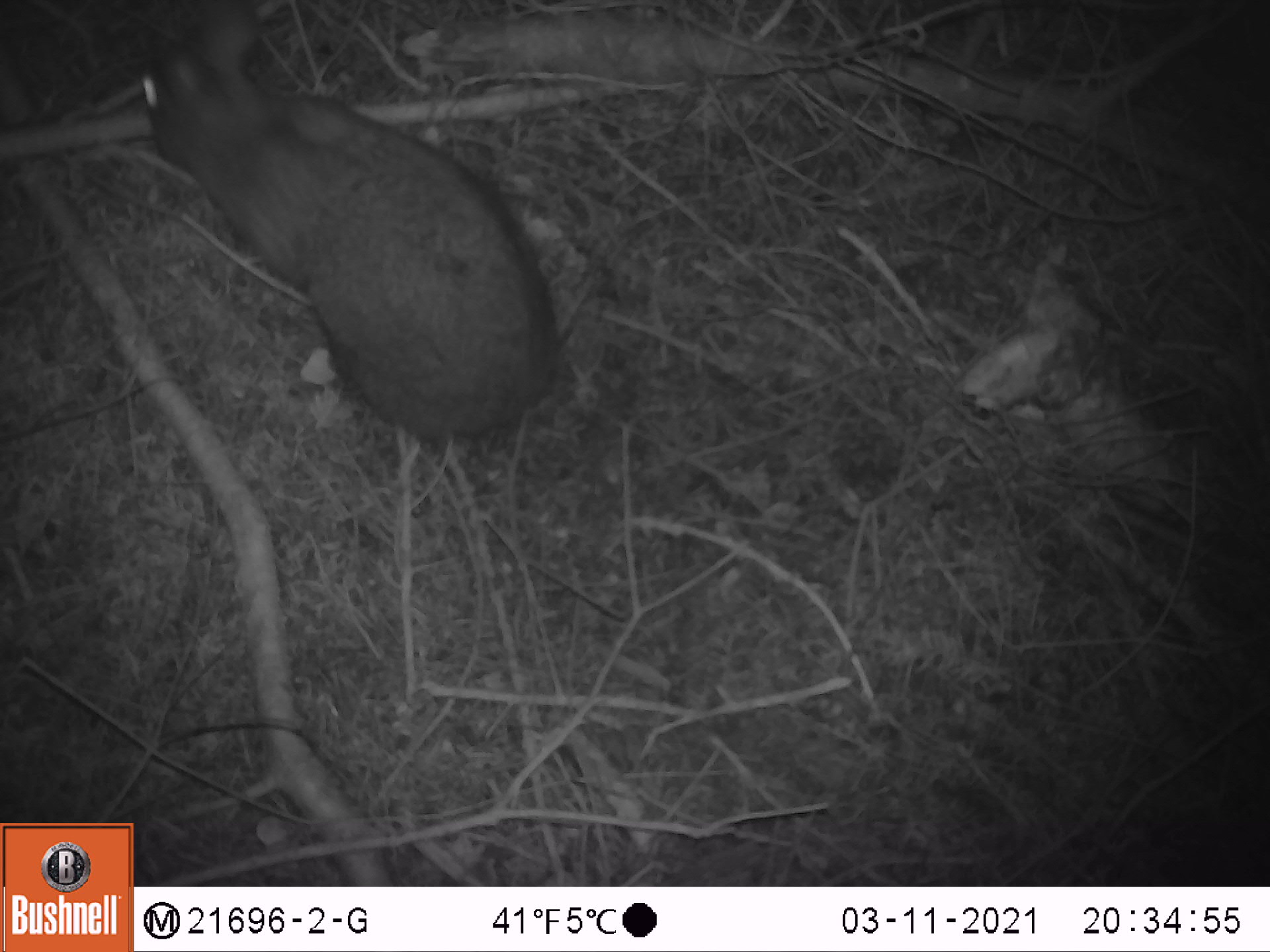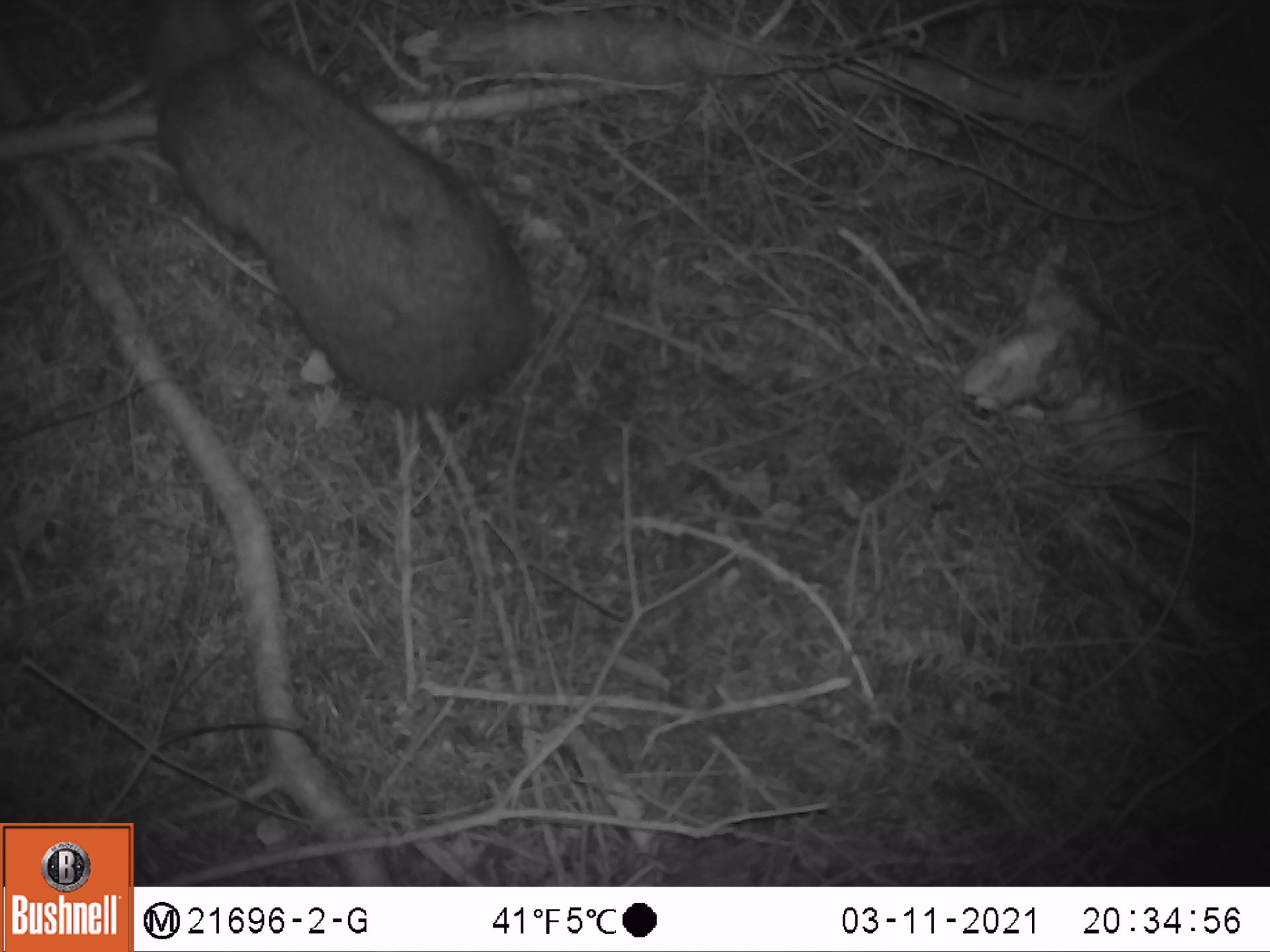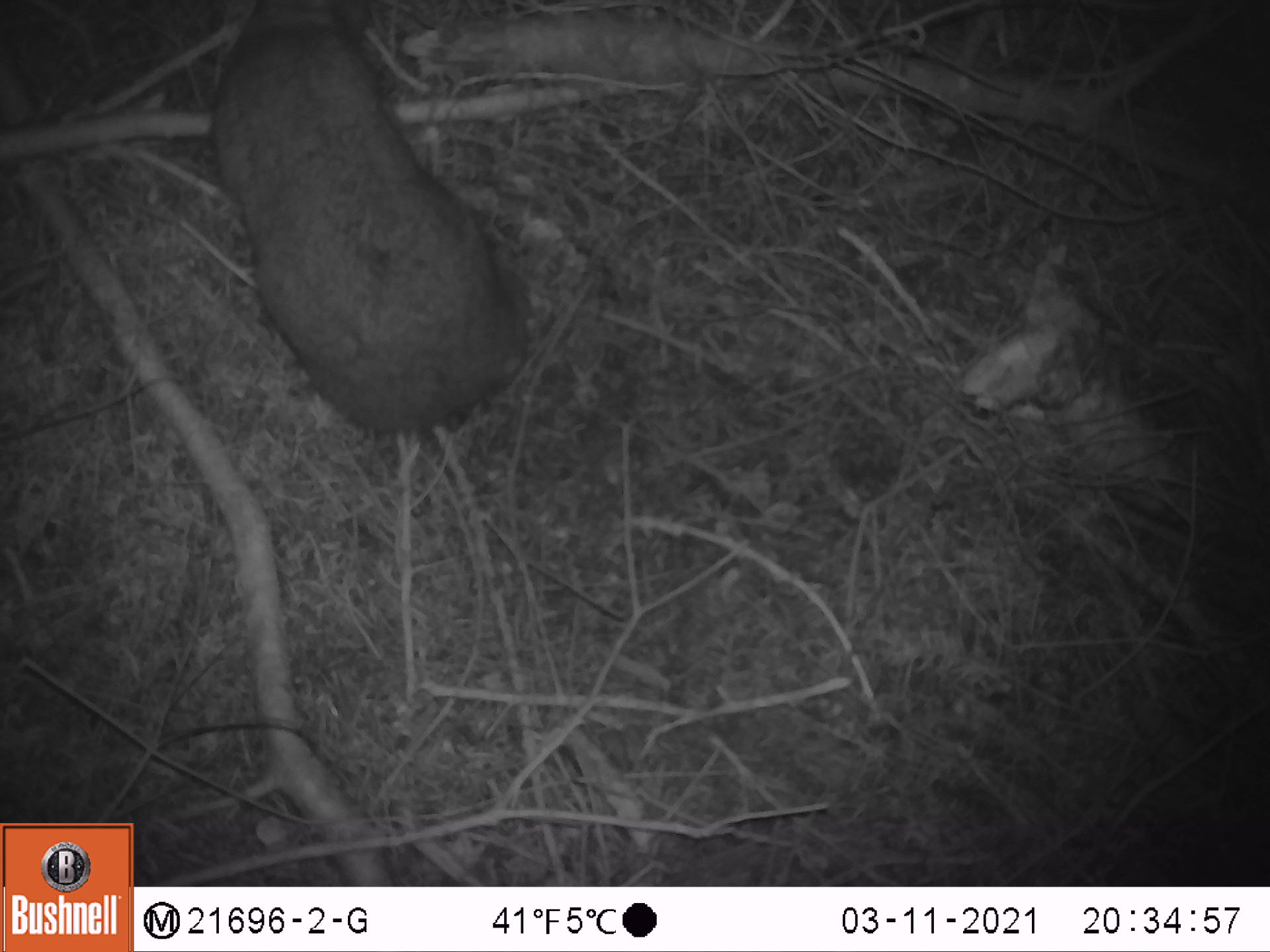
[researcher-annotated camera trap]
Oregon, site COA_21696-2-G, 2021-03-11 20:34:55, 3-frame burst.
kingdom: Animalia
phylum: Chordata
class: Mammalia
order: Lagomorpha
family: Leporidae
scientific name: Leporidae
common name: hares and rabbits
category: leporidae family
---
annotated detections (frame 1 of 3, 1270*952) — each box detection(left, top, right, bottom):
leporidae family: detection(110, 0, 598, 443)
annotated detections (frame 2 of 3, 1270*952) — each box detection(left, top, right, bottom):
leporidae family: detection(130, 0, 579, 448)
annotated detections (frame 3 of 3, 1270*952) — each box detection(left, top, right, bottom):
leporidae family: detection(184, 0, 554, 444)